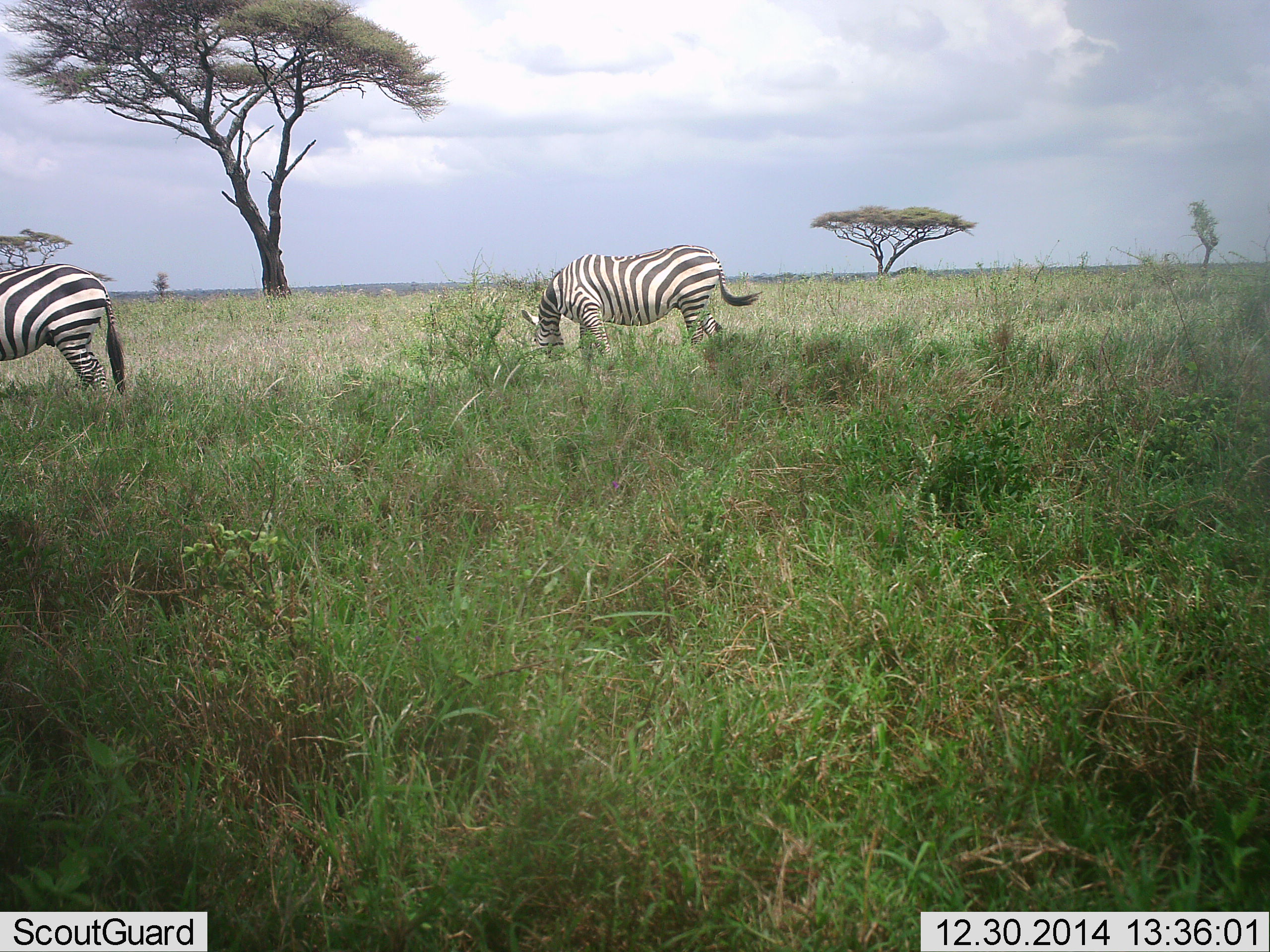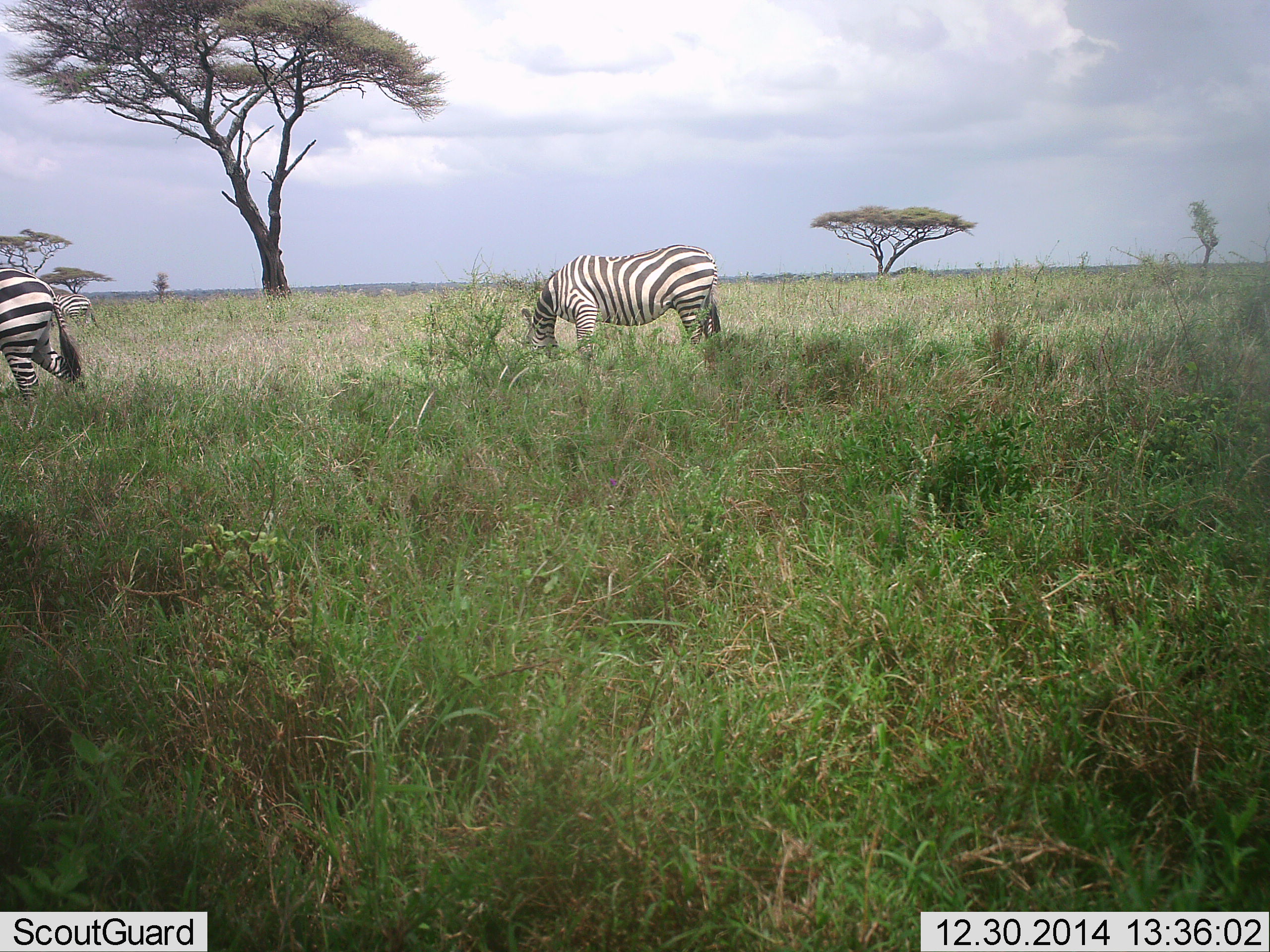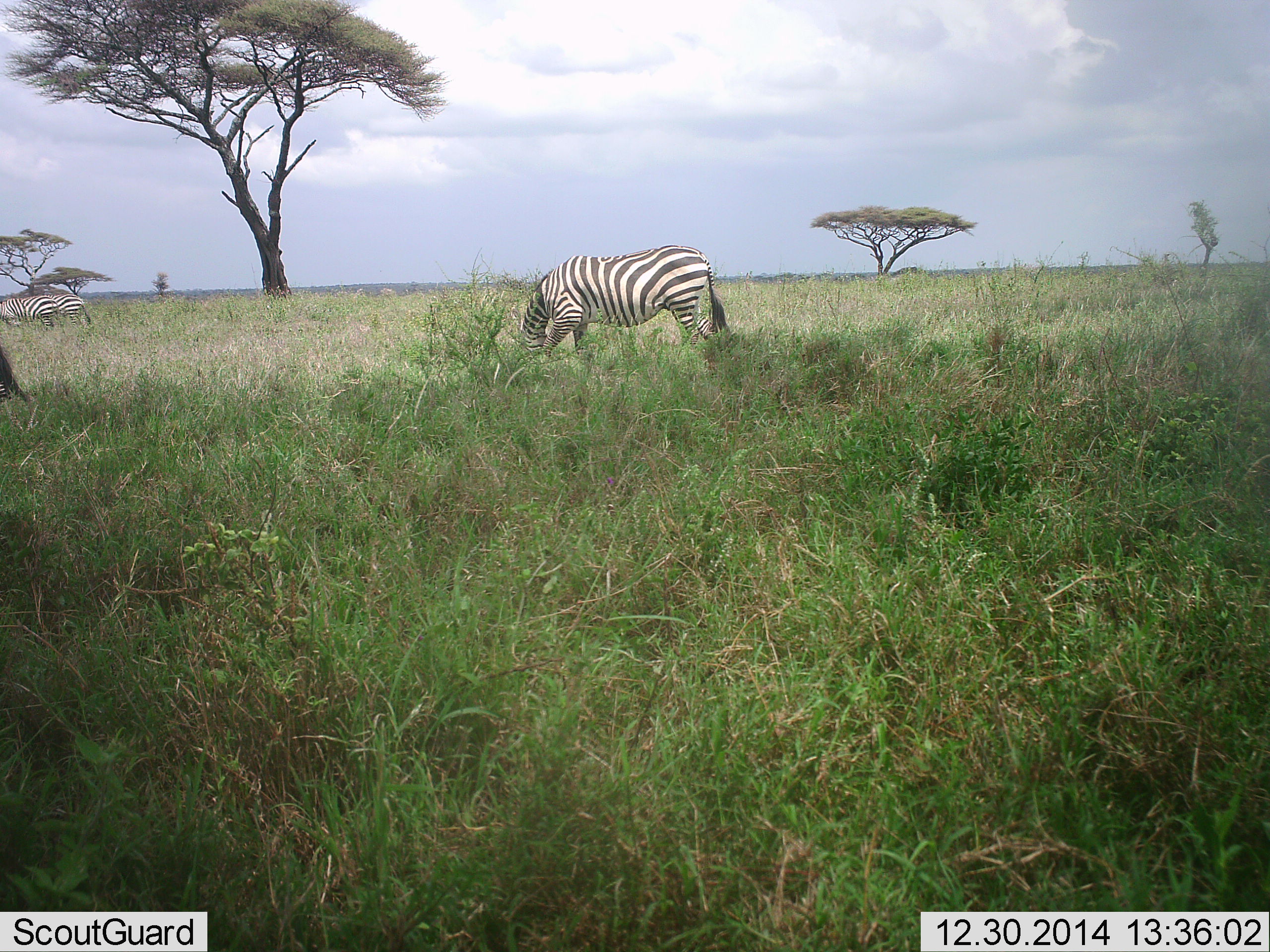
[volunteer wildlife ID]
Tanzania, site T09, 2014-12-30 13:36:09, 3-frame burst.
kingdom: Animalia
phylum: Chordata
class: Mammalia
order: Perissodactyla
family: Equidae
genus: Equus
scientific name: Equus quagga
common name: plains zebra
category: zebra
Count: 3.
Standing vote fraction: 30%.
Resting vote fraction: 0%.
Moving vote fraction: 50%.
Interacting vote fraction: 0%.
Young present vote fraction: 0%.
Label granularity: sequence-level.